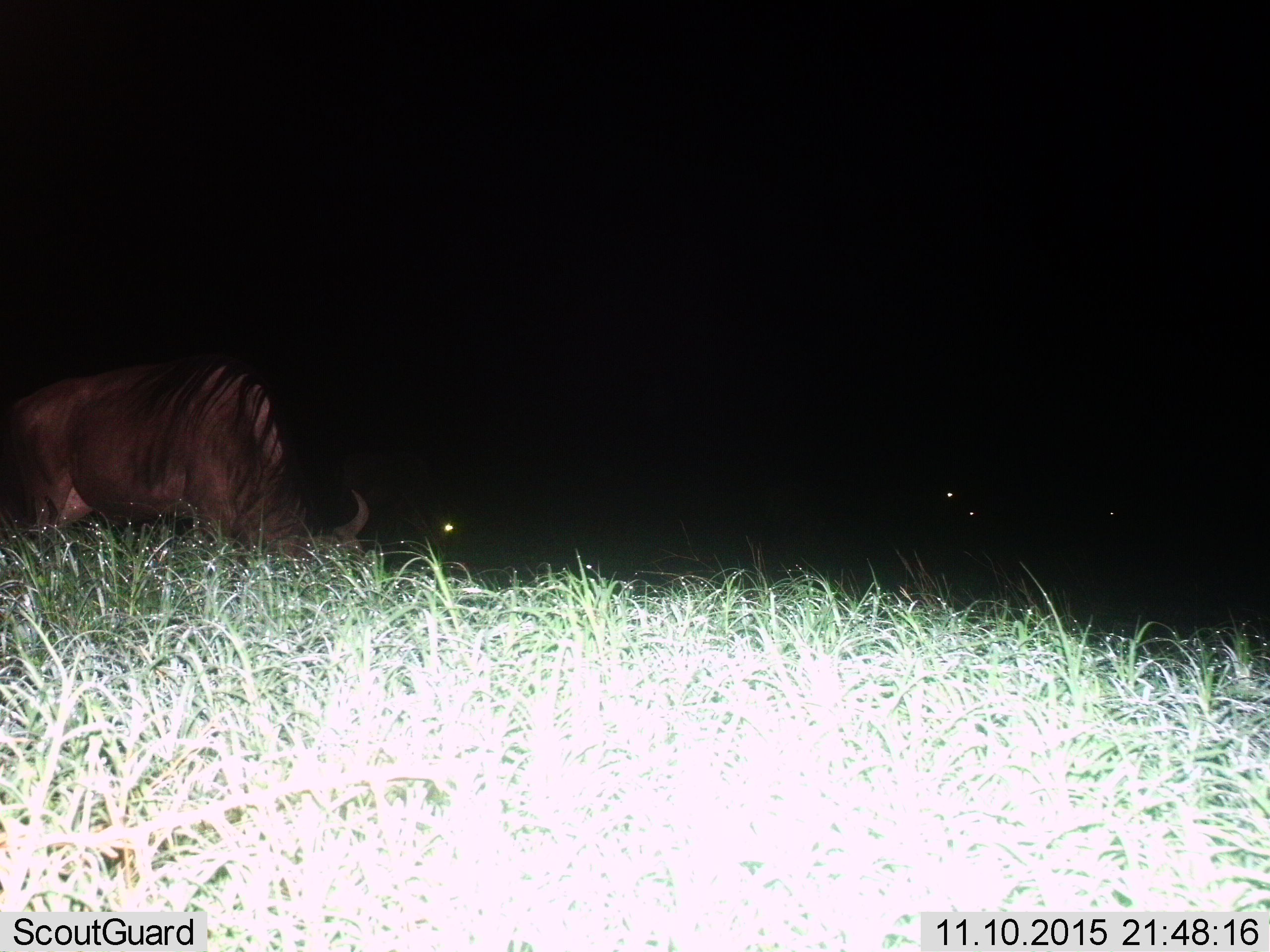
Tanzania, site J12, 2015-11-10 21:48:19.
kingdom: Animalia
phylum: Chordata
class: Mammalia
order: Artiodactyla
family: Bovidae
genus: Connochaetes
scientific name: Connochaetes taurinus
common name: blue wildebeest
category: wildebeest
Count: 1.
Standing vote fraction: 20%.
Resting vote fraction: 20%.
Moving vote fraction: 0%.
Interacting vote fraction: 0%.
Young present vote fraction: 0%.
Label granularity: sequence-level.